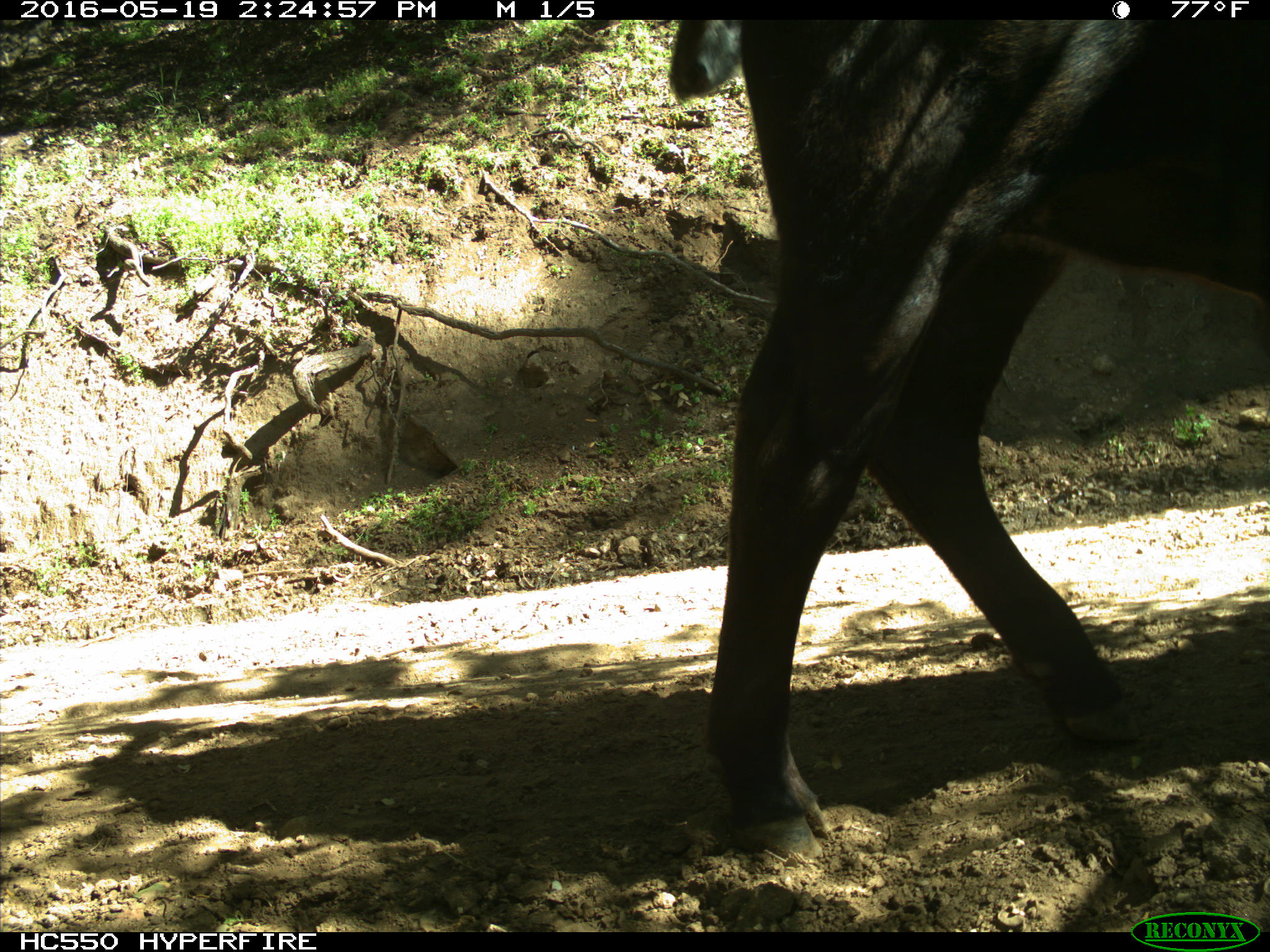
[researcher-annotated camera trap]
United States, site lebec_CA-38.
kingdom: Animalia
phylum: Chordata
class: Mammalia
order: Artiodactyla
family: Bovidae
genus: Bos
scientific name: Bos taurus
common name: domestic cow